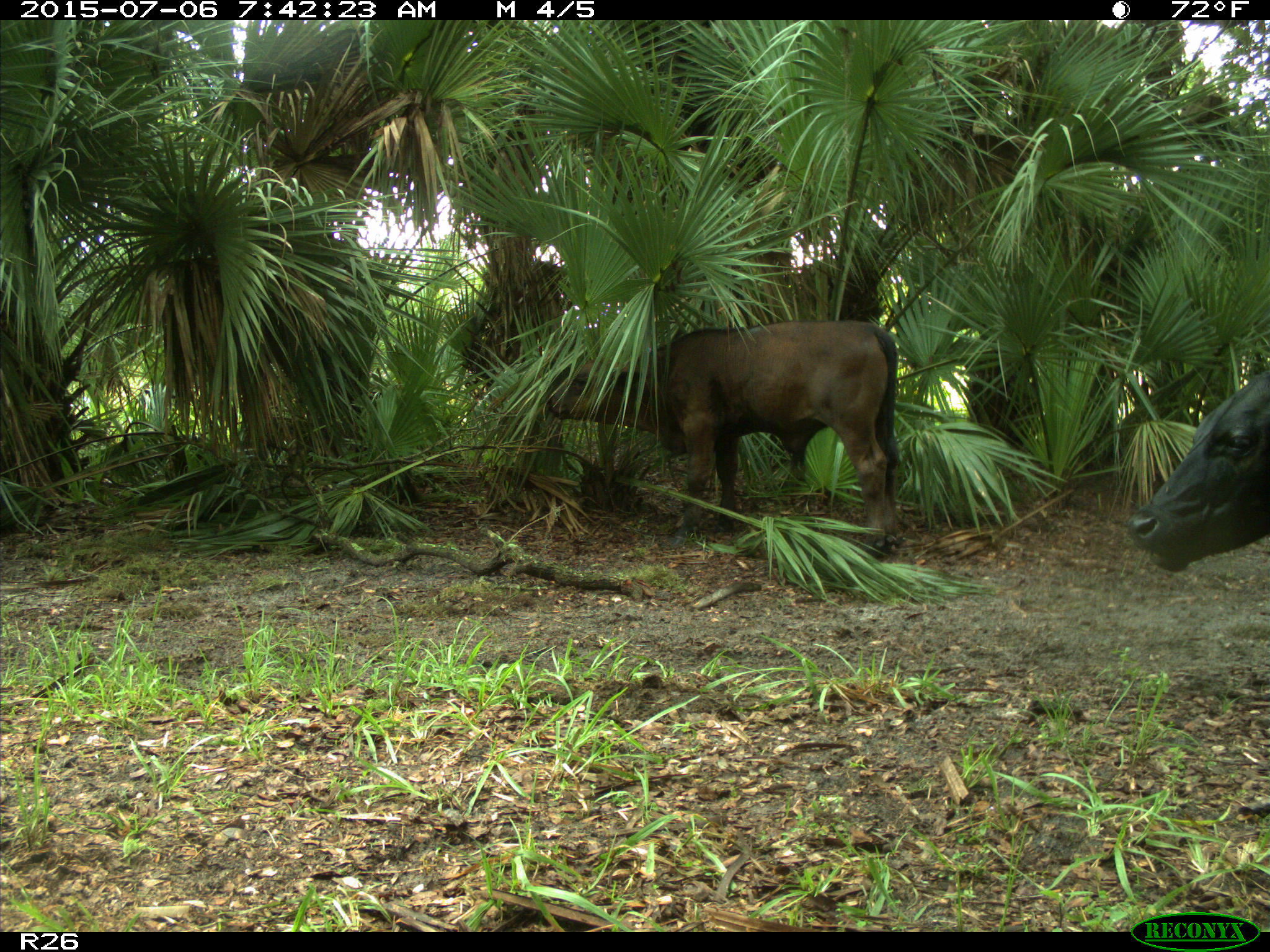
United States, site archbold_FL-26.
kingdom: Animalia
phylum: Chordata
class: Mammalia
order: Artiodactyla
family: Bovidae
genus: Bos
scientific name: Bos taurus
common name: domestic cow